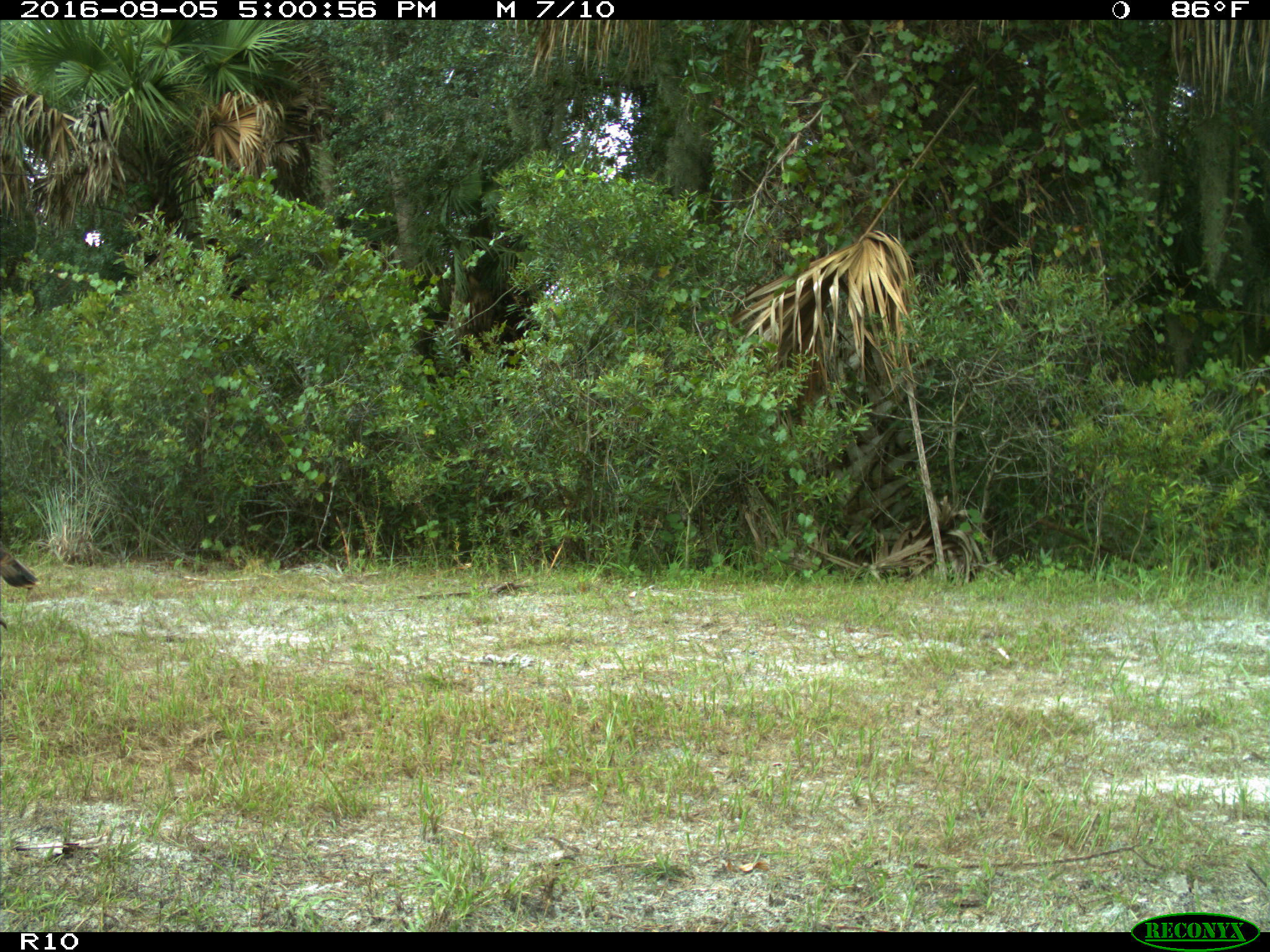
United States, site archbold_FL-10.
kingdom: Animalia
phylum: Chordata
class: Aves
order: Galliformes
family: Phasianidae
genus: Meleagris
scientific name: Meleagris gallopavo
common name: wild turkey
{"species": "Meleagris gallopavo (wild turkey)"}